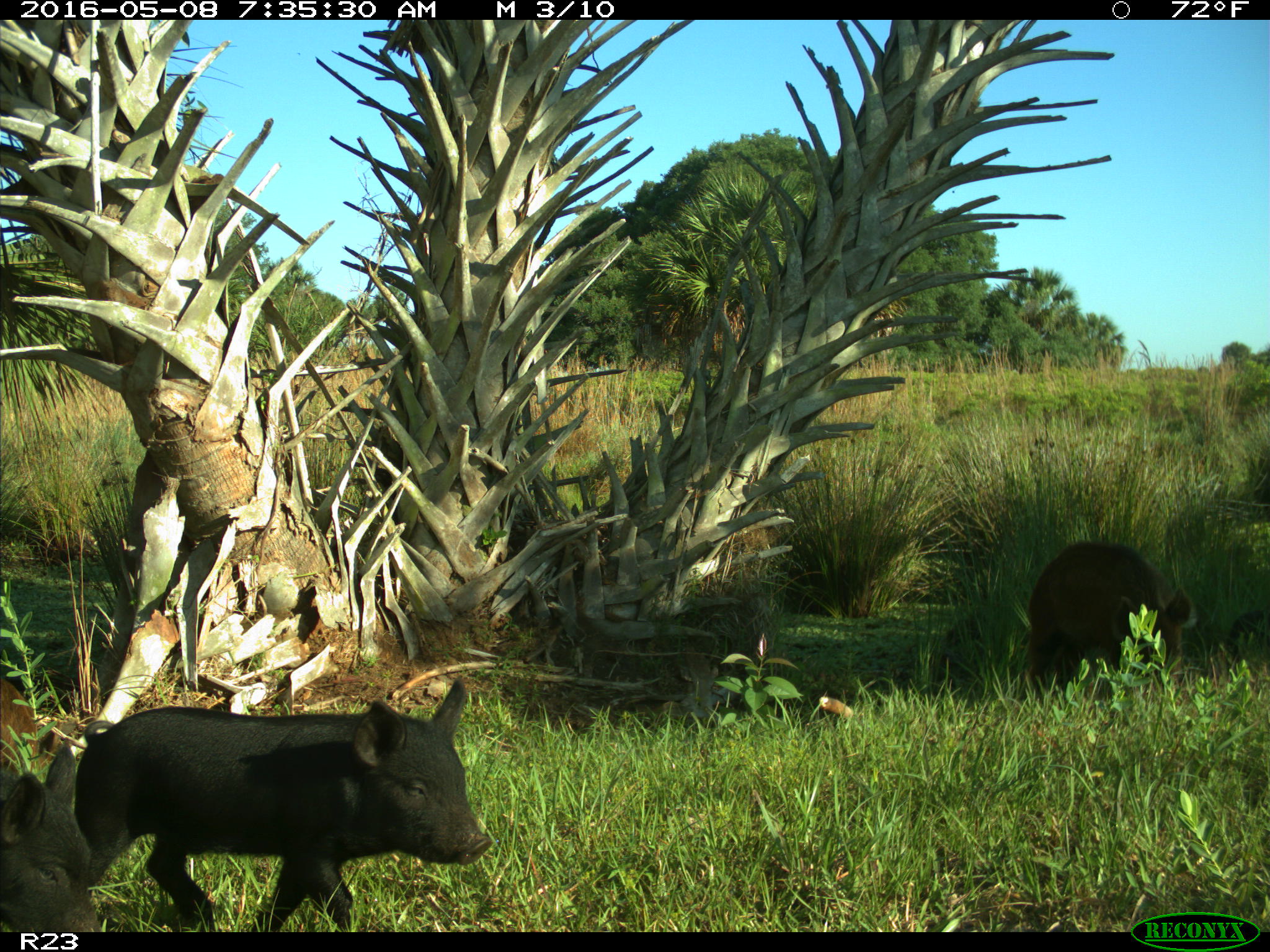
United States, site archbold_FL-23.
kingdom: Animalia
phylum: Chordata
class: Mammalia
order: Artiodactyla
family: Suidae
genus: Sus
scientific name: Sus scrofa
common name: wild boar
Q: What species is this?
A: Sus scrofa (wild boar).